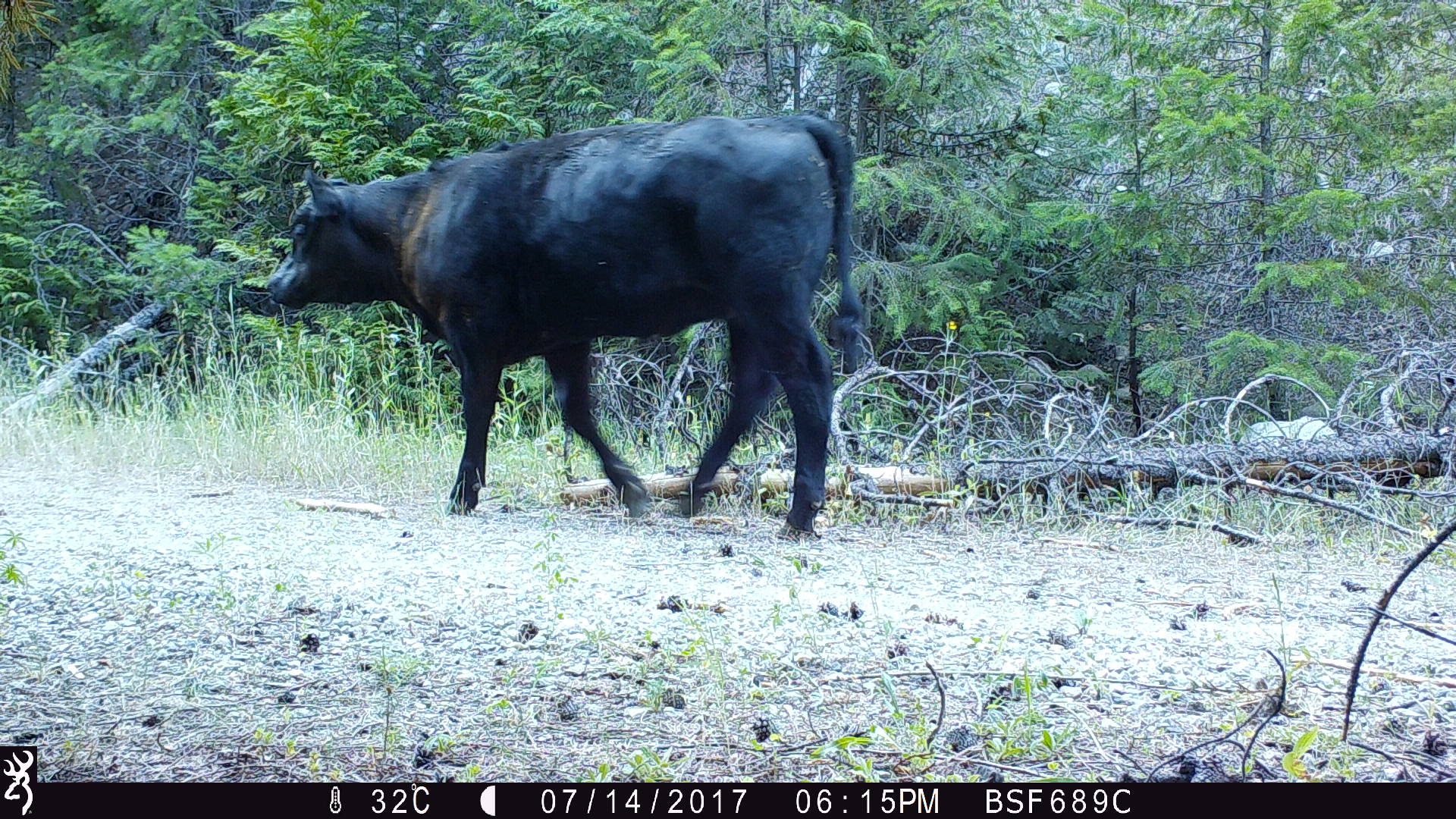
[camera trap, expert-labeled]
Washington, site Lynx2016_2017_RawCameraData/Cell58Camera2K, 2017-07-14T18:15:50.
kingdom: Animalia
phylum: Chordata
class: Mammalia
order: Artiodactyla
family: Bovidae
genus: Bos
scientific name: Bos taurus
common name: domestic cattle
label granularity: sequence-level